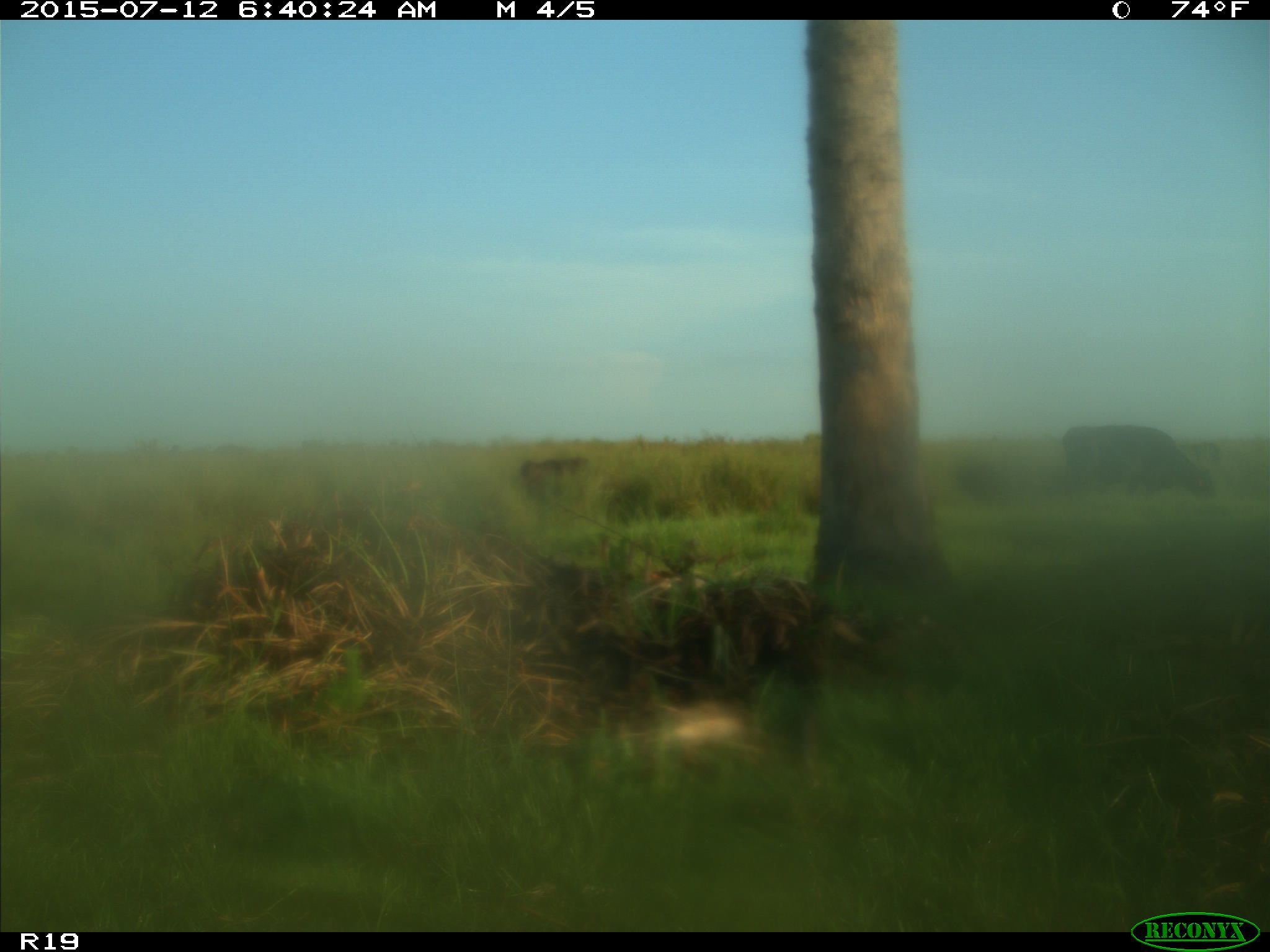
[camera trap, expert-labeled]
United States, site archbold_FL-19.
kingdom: Animalia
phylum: Chordata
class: Mammalia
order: Artiodactyla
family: Bovidae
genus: Bos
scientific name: Bos taurus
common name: domestic cow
Bos taurus (domestic cow).